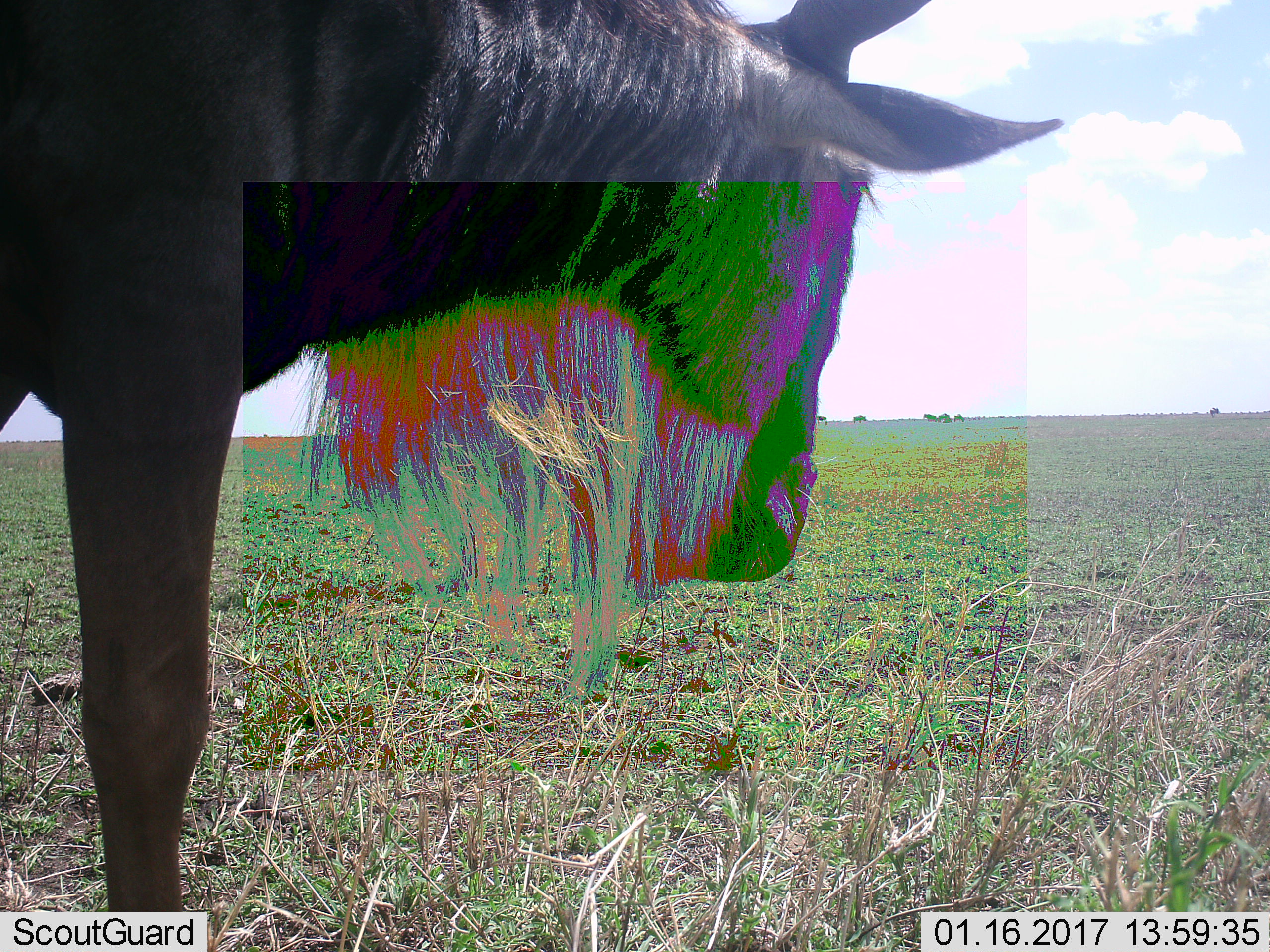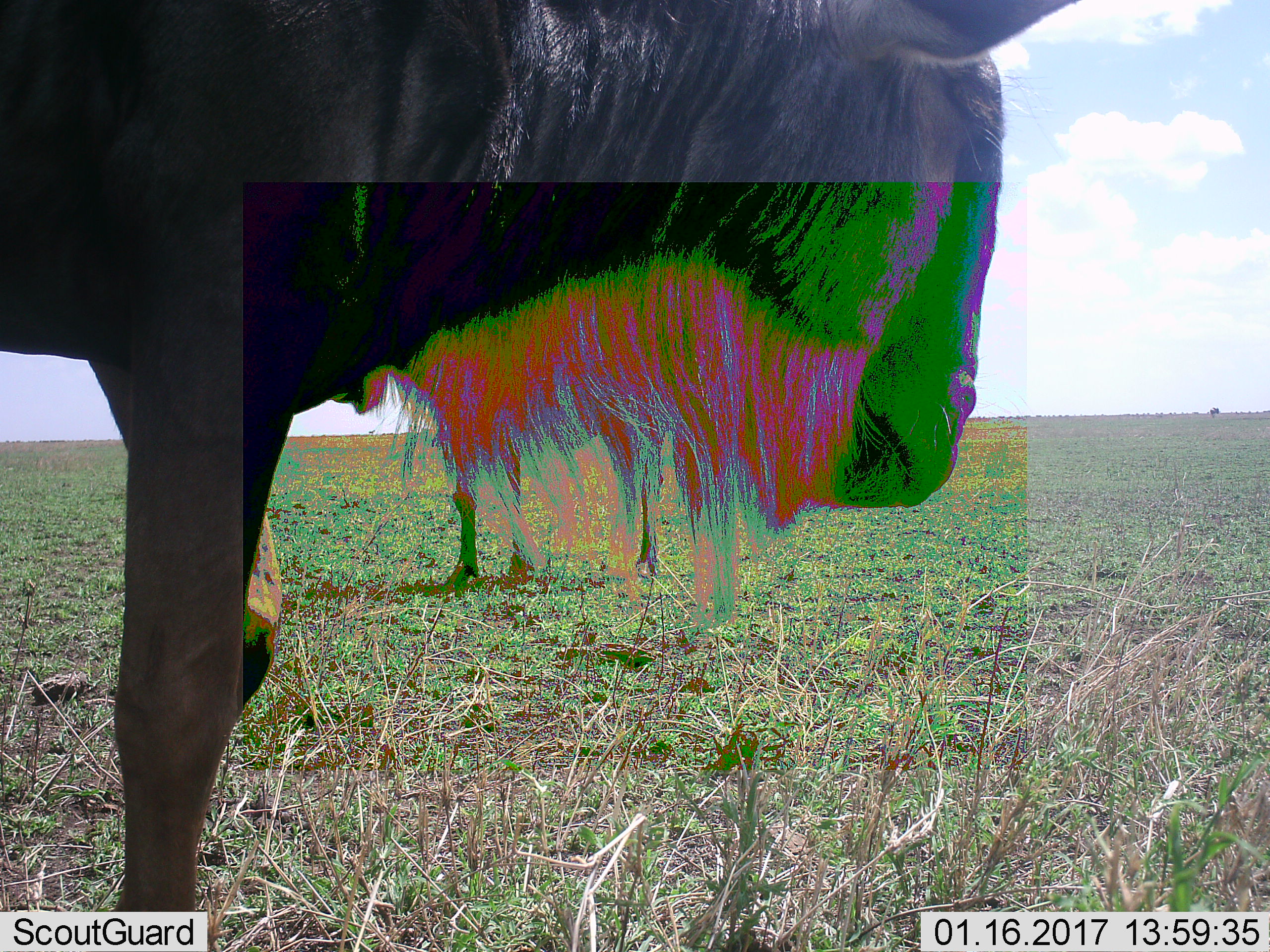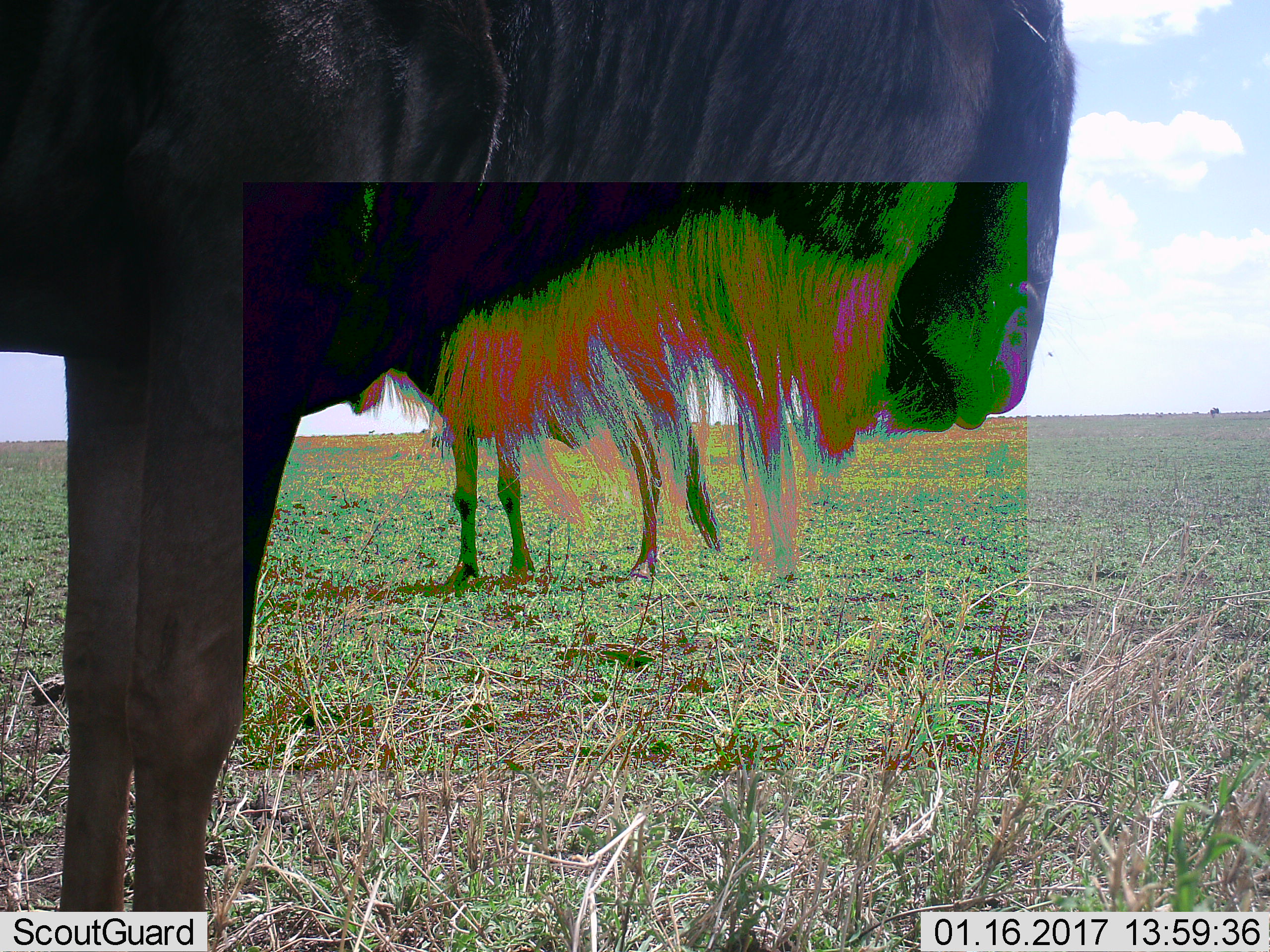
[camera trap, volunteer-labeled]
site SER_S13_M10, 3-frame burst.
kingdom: Animalia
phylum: Chordata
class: Mammalia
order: Artiodactyla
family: Bovidae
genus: Connochaetes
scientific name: Connochaetes taurinus taurinus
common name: blue wildebeest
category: wildebeestblue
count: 2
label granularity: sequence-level